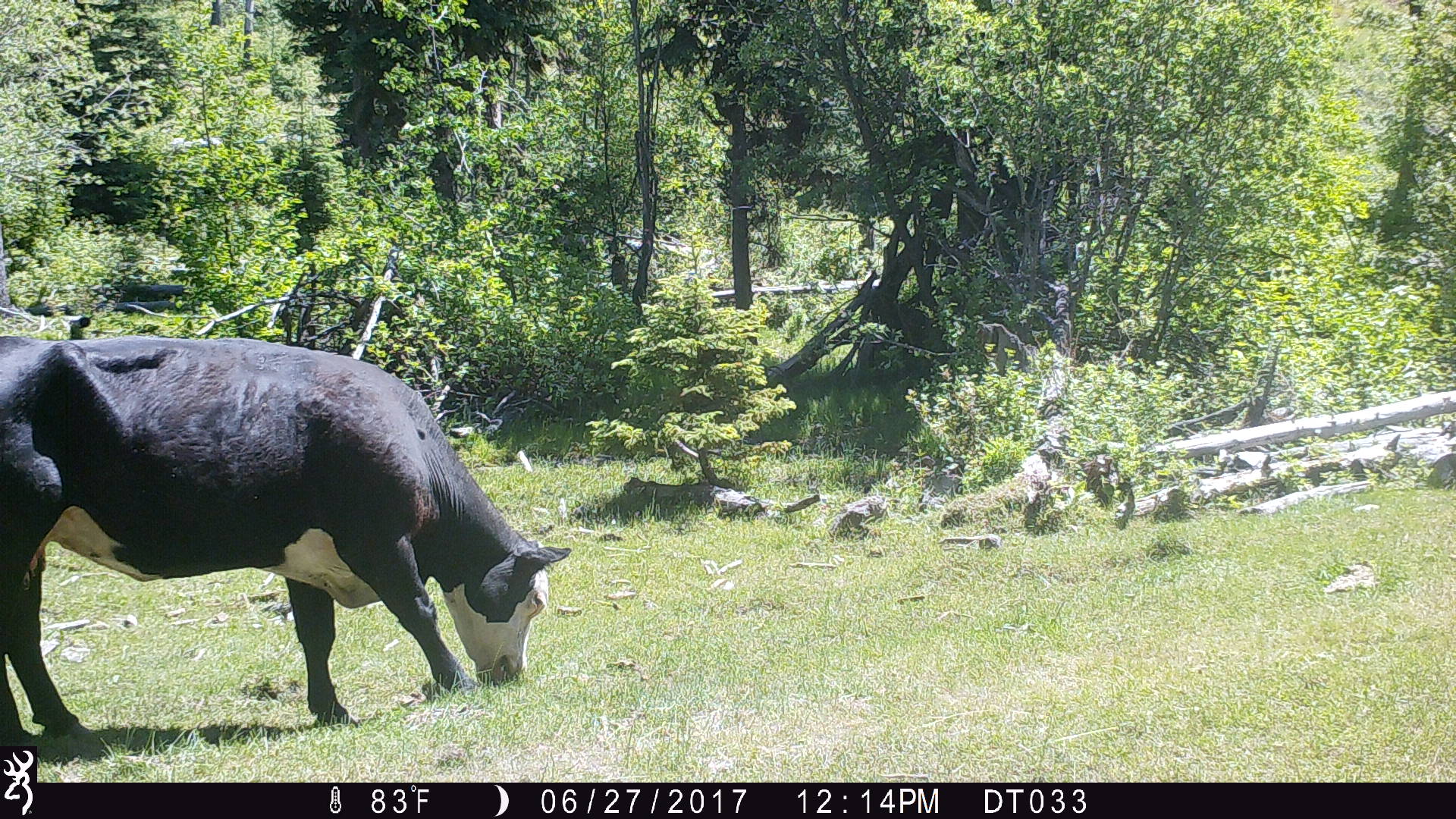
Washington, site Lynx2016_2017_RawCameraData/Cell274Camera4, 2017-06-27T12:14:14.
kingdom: Animalia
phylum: Chordata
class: Mammalia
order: Artiodactyla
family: Bovidae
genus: Bos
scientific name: Bos taurus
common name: domestic cattle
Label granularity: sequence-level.